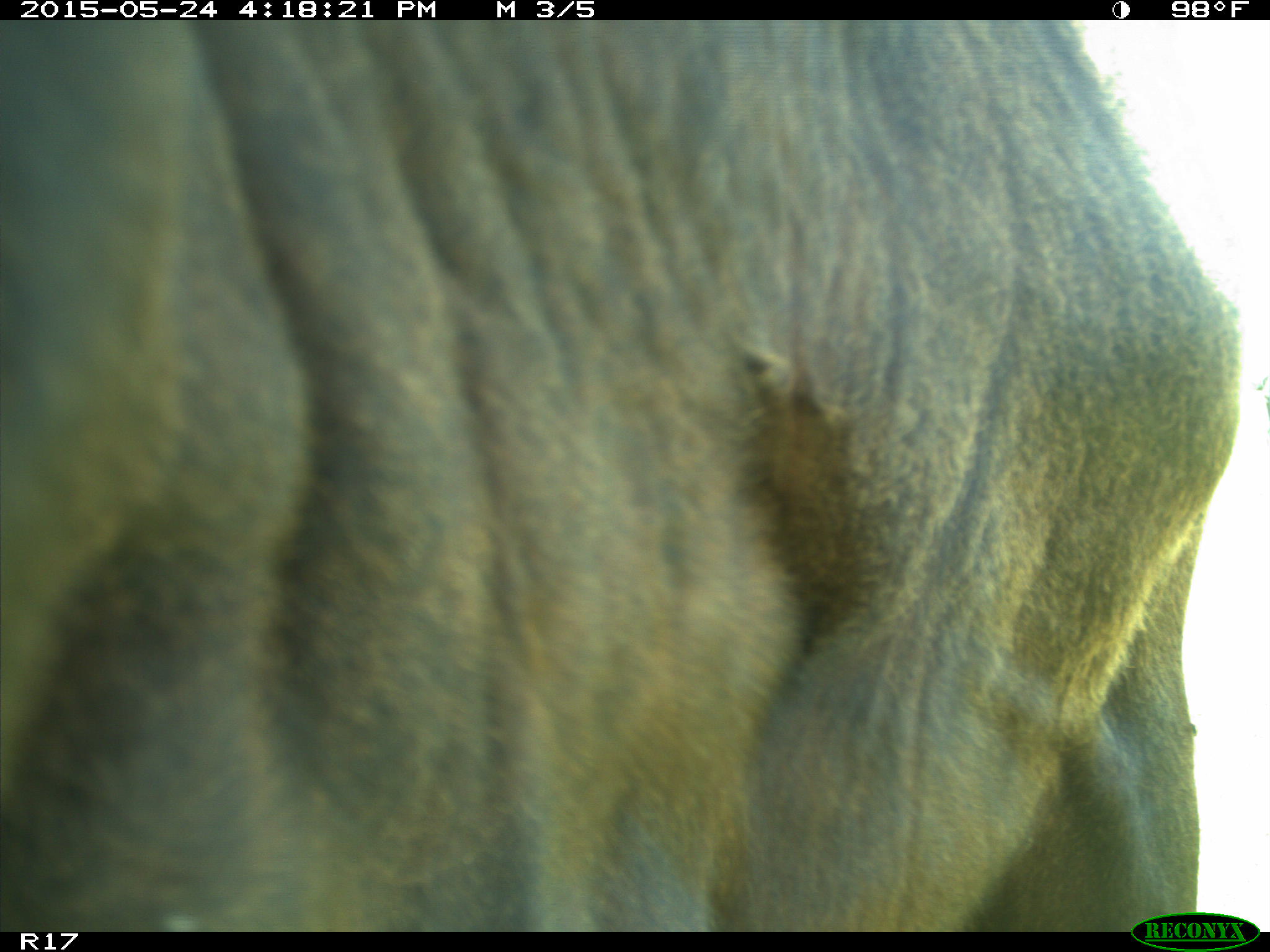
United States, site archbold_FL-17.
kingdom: Animalia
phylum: Chordata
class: Mammalia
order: Artiodactyla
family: Bovidae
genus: Bos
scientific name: Bos taurus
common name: domestic cow